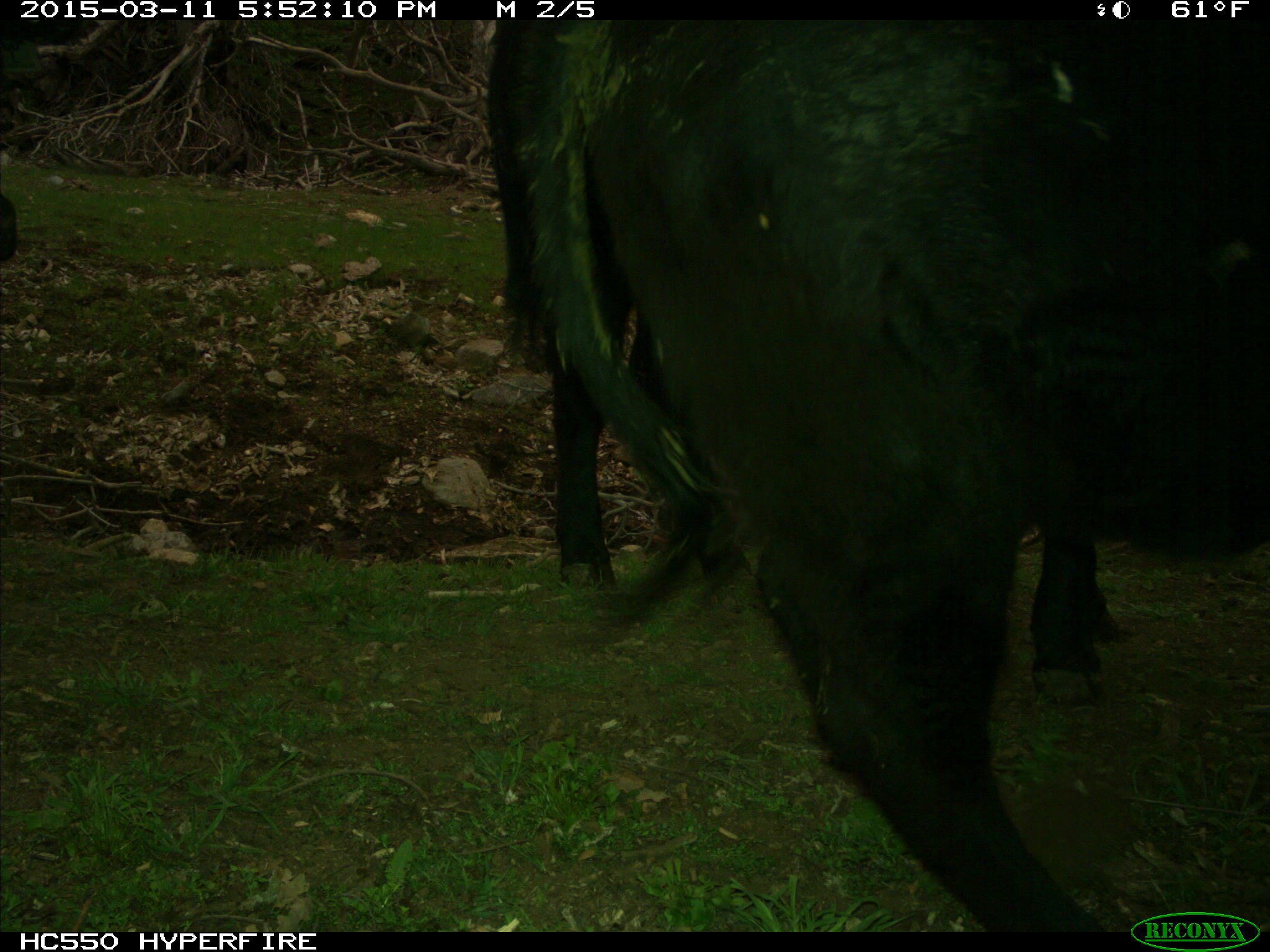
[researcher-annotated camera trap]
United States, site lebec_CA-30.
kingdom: Animalia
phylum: Chordata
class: Mammalia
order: Artiodactyla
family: Bovidae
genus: Bos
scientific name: Bos taurus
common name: domestic cow